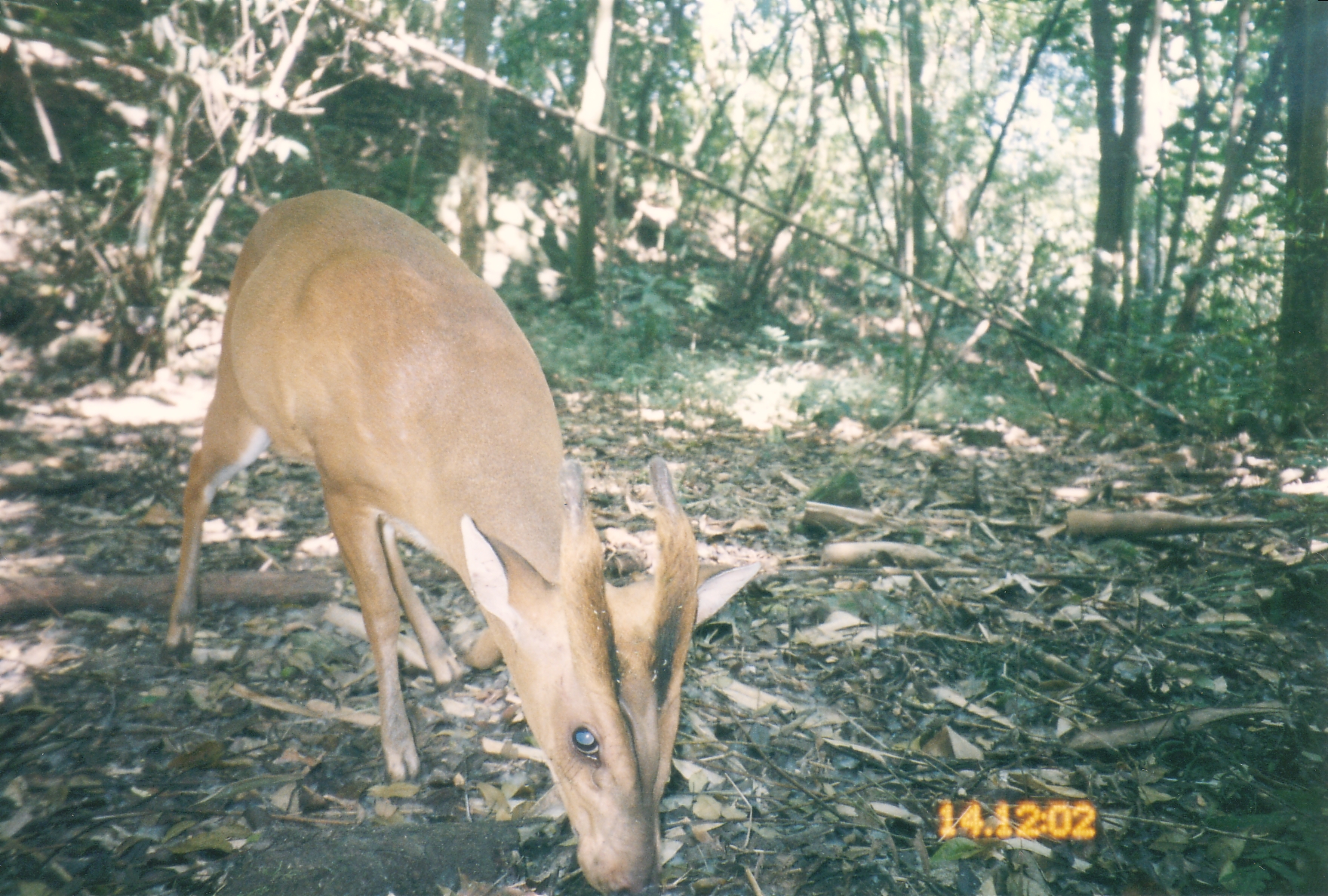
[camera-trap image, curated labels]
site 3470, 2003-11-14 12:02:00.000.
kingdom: Animalia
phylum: Chordata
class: Mammalia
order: Artiodactyla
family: Cervidae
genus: Muntiacus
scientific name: Muntiacus muntjak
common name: southern red muntjac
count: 1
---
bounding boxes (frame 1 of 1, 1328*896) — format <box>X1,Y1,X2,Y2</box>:
muntiacus muntjak: <box>162,189,763,896</box>